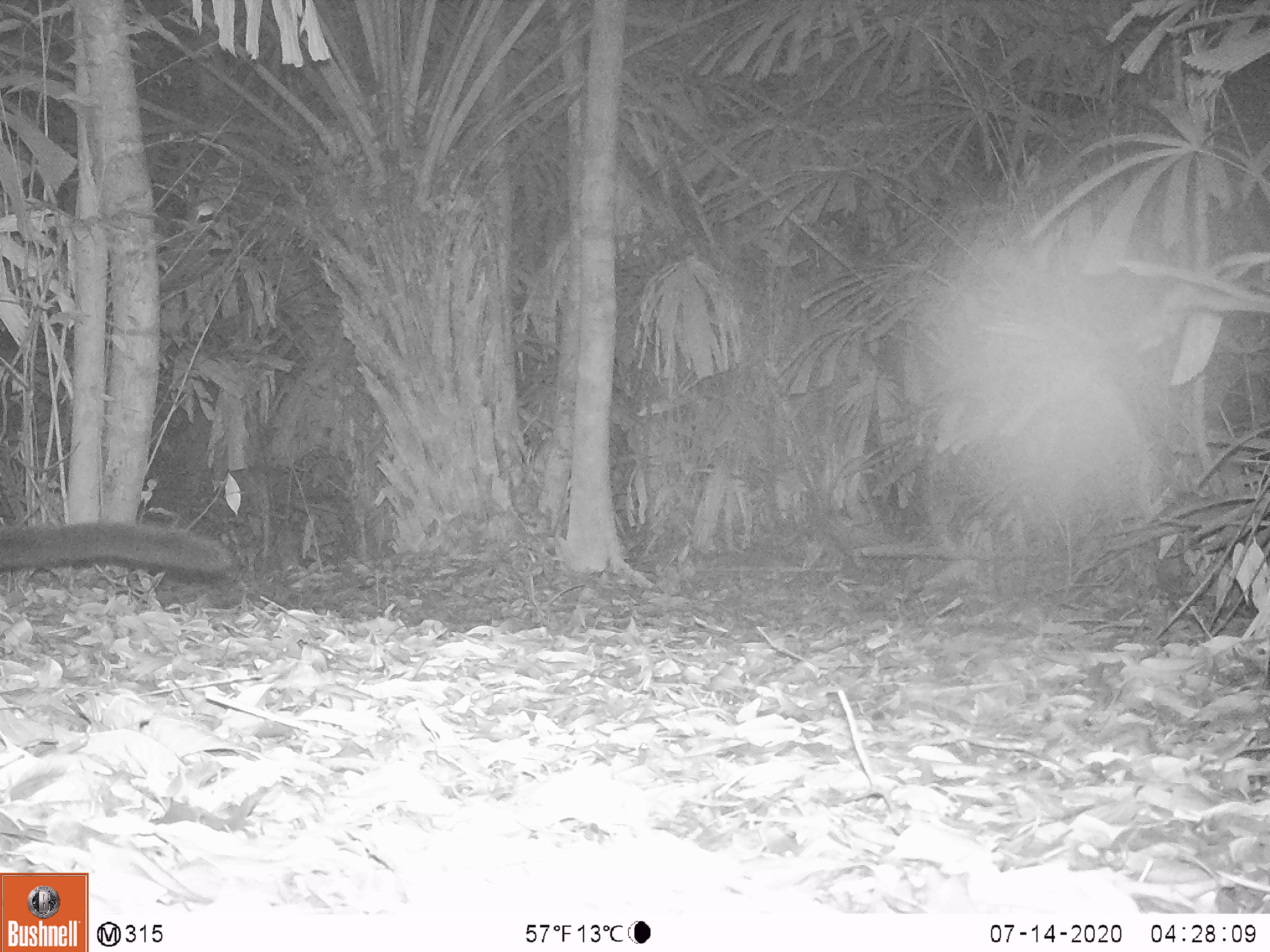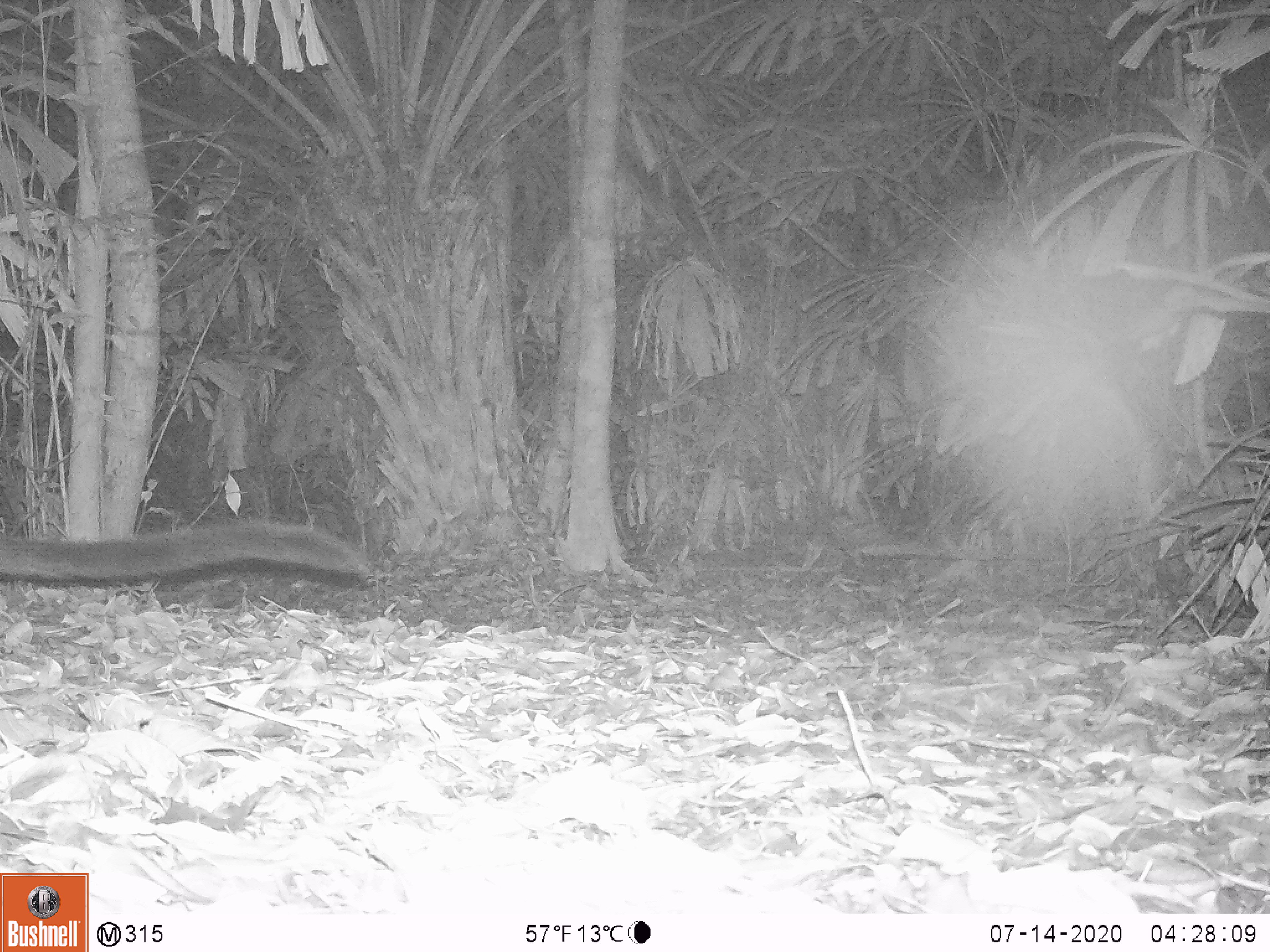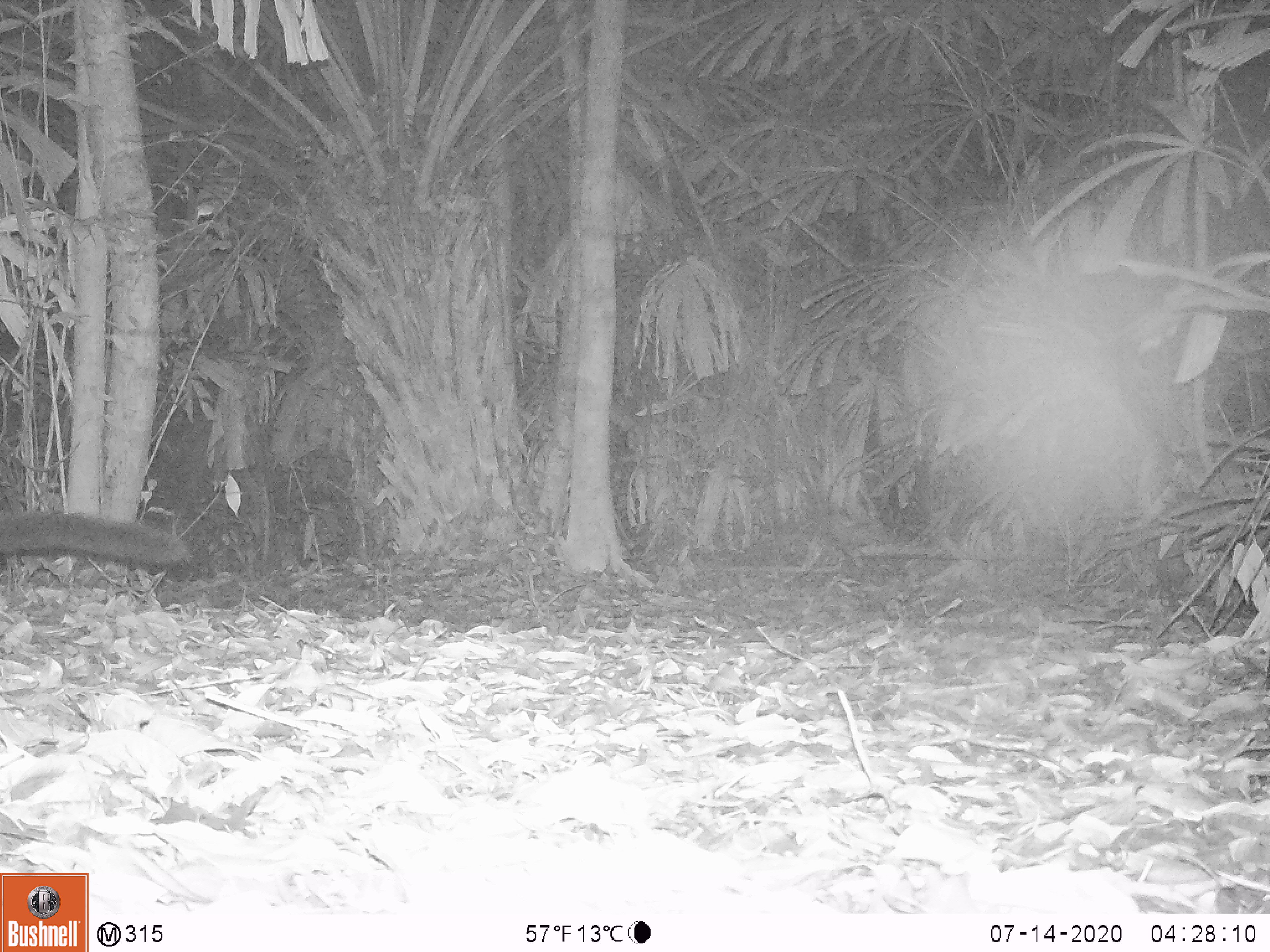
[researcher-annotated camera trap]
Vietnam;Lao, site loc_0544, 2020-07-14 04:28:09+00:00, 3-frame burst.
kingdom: Animalia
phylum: Chordata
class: Mammalia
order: Carnivora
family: Viverridae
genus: Paradoxurus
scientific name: Paradoxurus hermaphroditus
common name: common palm civet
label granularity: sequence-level